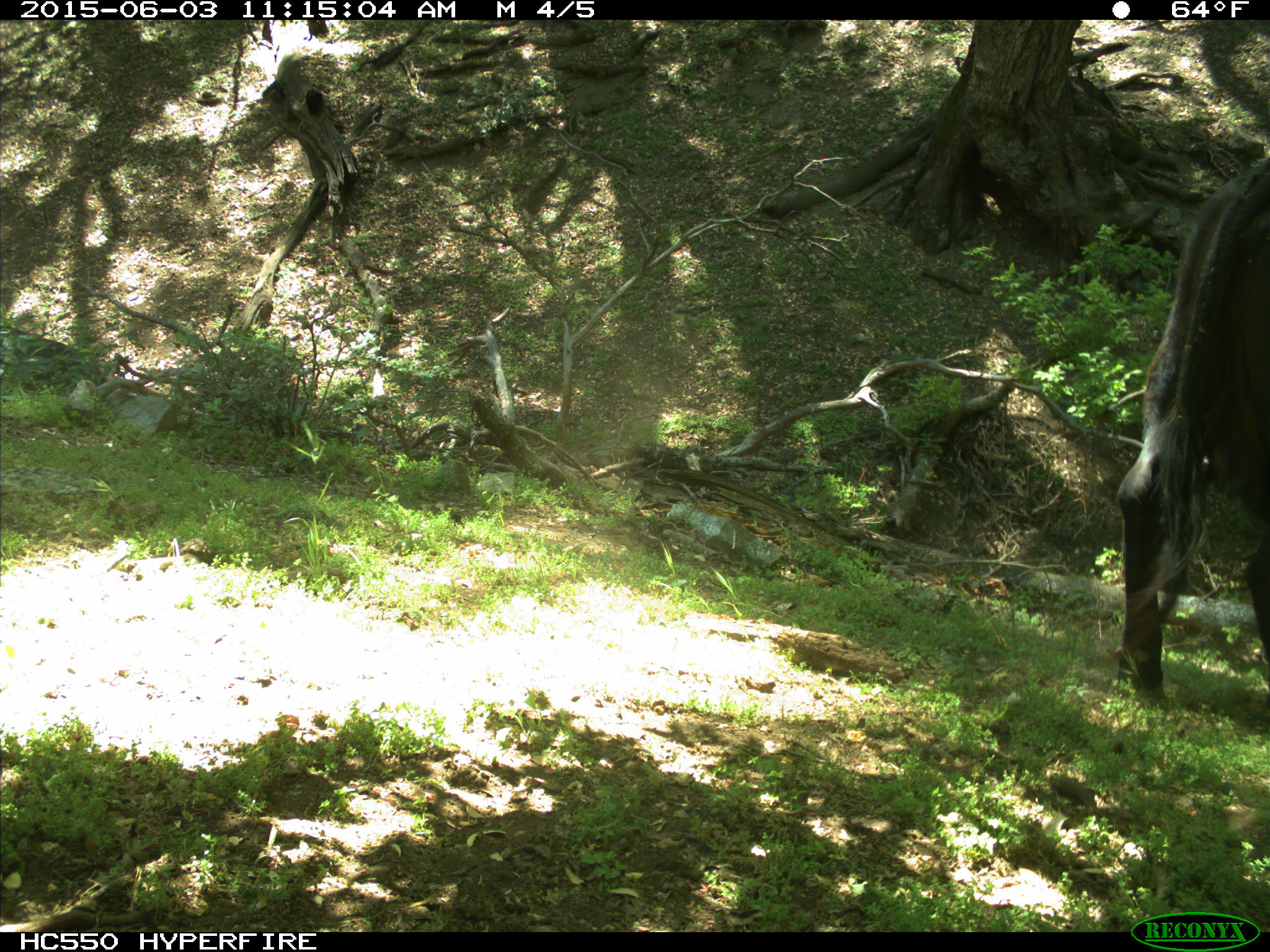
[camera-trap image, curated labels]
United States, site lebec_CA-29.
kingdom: Animalia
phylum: Chordata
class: Mammalia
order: Artiodactyla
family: Bovidae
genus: Bos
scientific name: Bos taurus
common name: domestic cow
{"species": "Bos taurus (domestic cow)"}